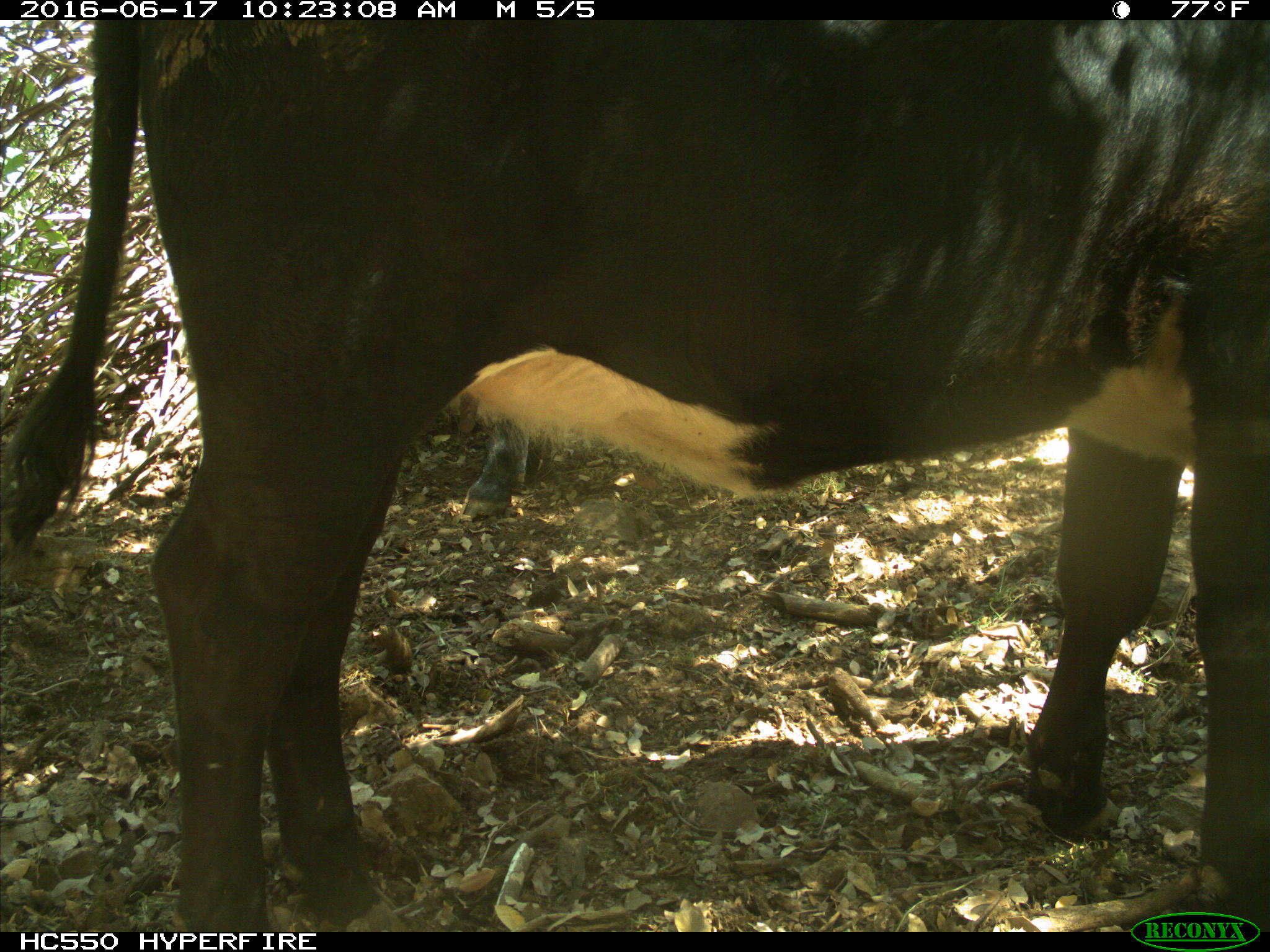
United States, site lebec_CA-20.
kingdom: Animalia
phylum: Chordata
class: Mammalia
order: Artiodactyla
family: Bovidae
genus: Bos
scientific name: Bos taurus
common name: domestic cow